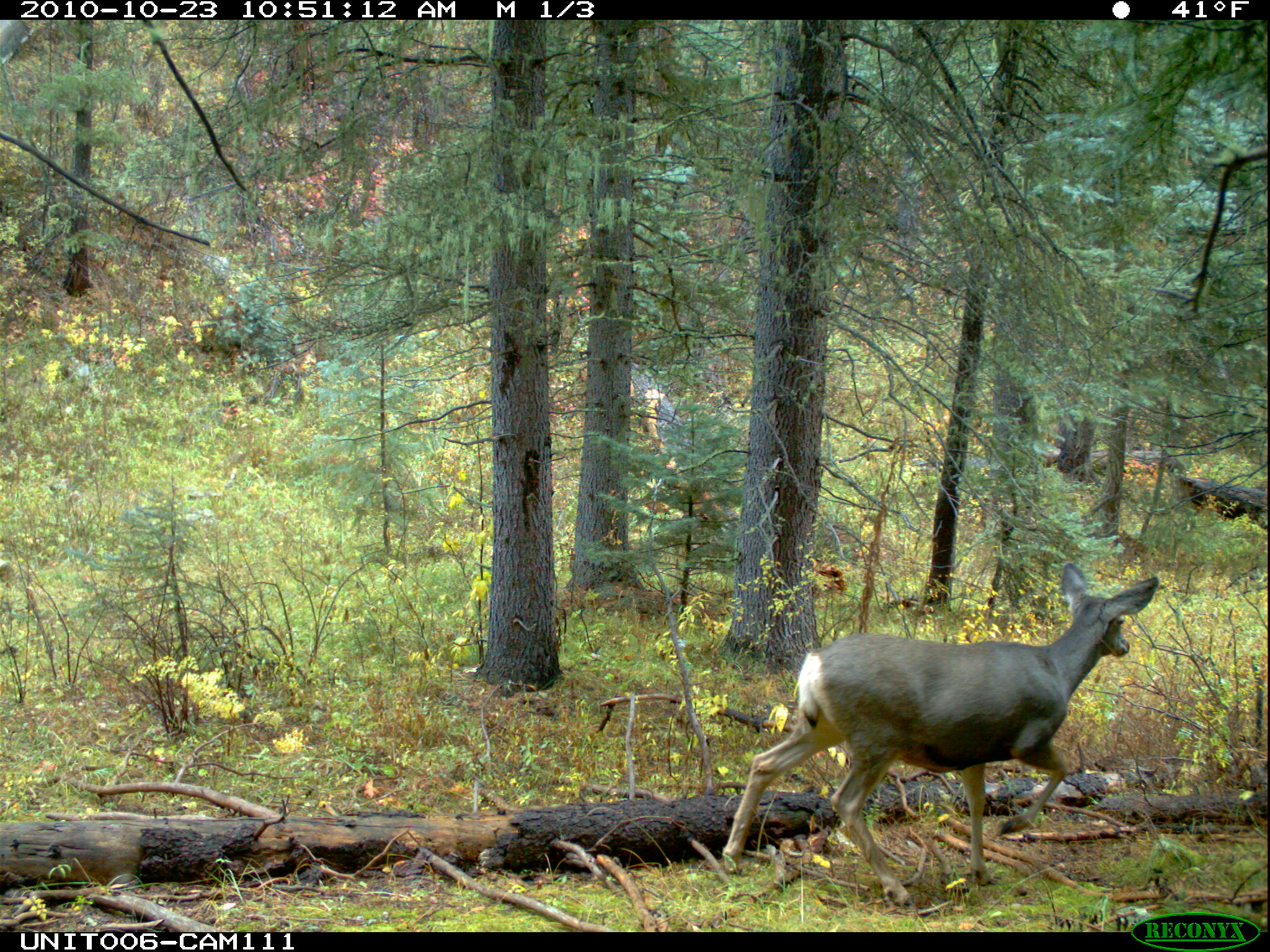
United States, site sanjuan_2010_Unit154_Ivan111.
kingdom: Animalia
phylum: Chordata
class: Mammalia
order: Artiodactyla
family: Cervidae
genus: Odocoileus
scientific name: Odocoileus hemionus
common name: mule deer